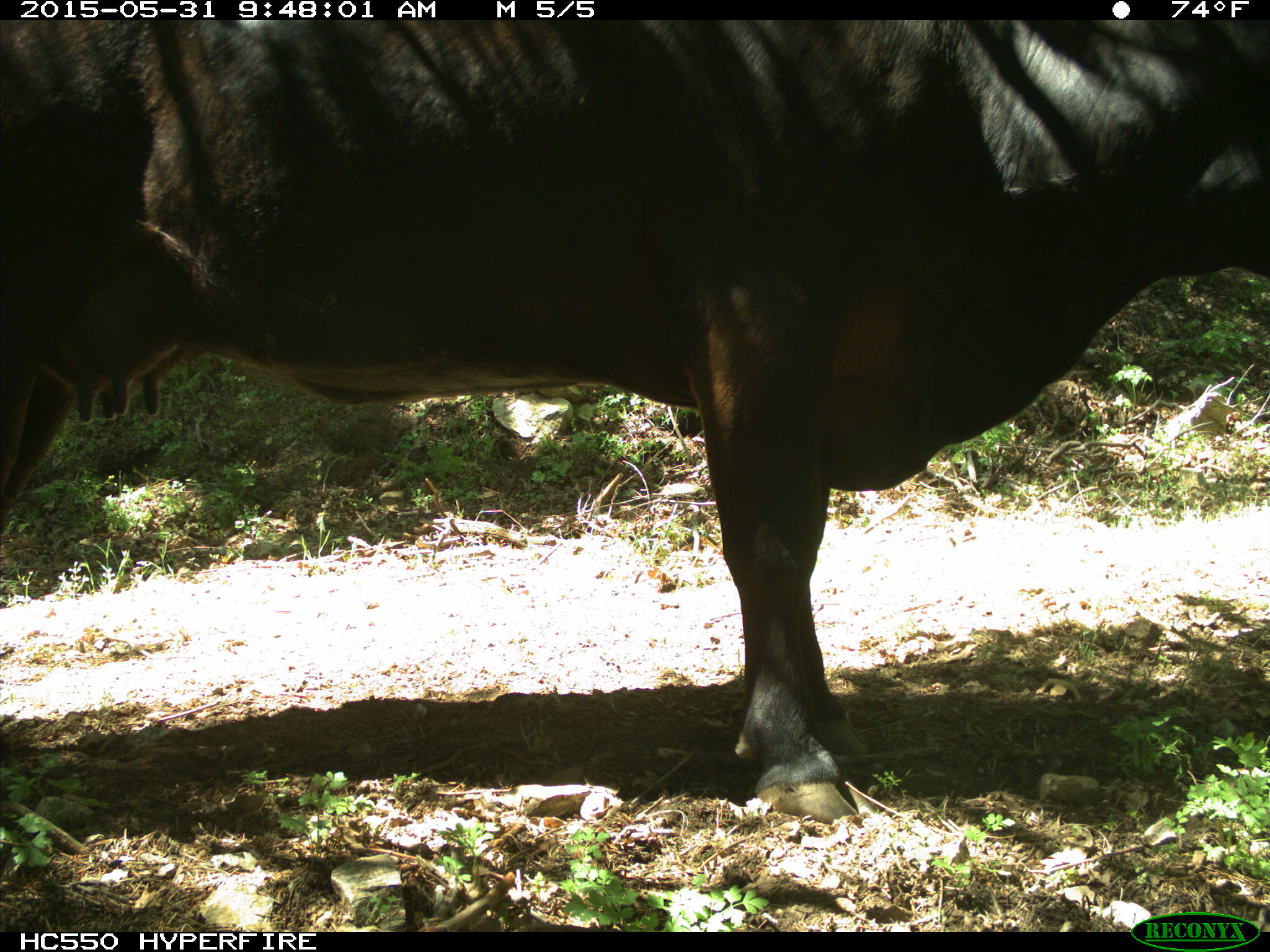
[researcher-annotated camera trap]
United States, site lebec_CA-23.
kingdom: Animalia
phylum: Chordata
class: Mammalia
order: Artiodactyla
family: Bovidae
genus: Bos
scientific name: Bos taurus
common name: domestic cow